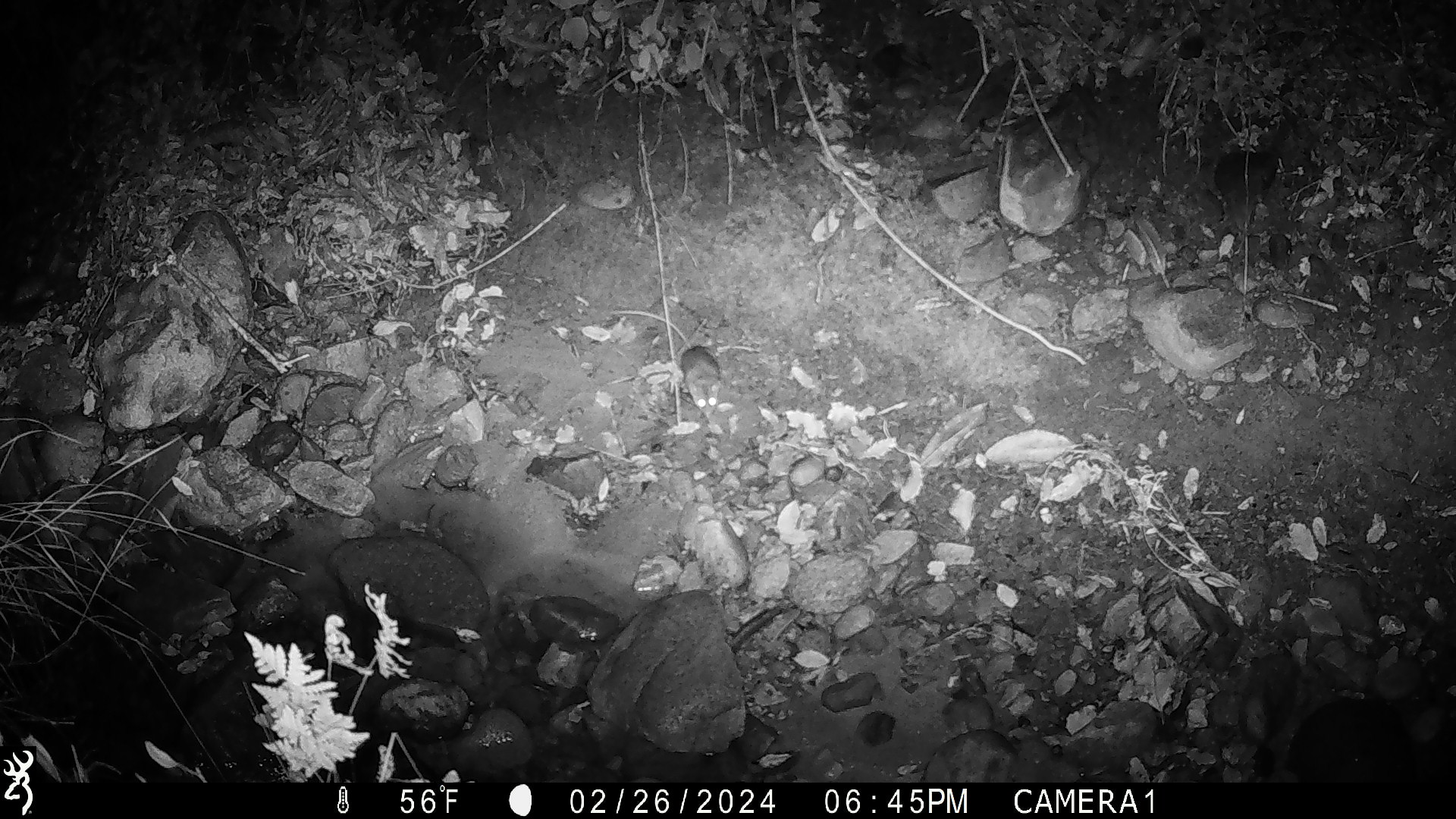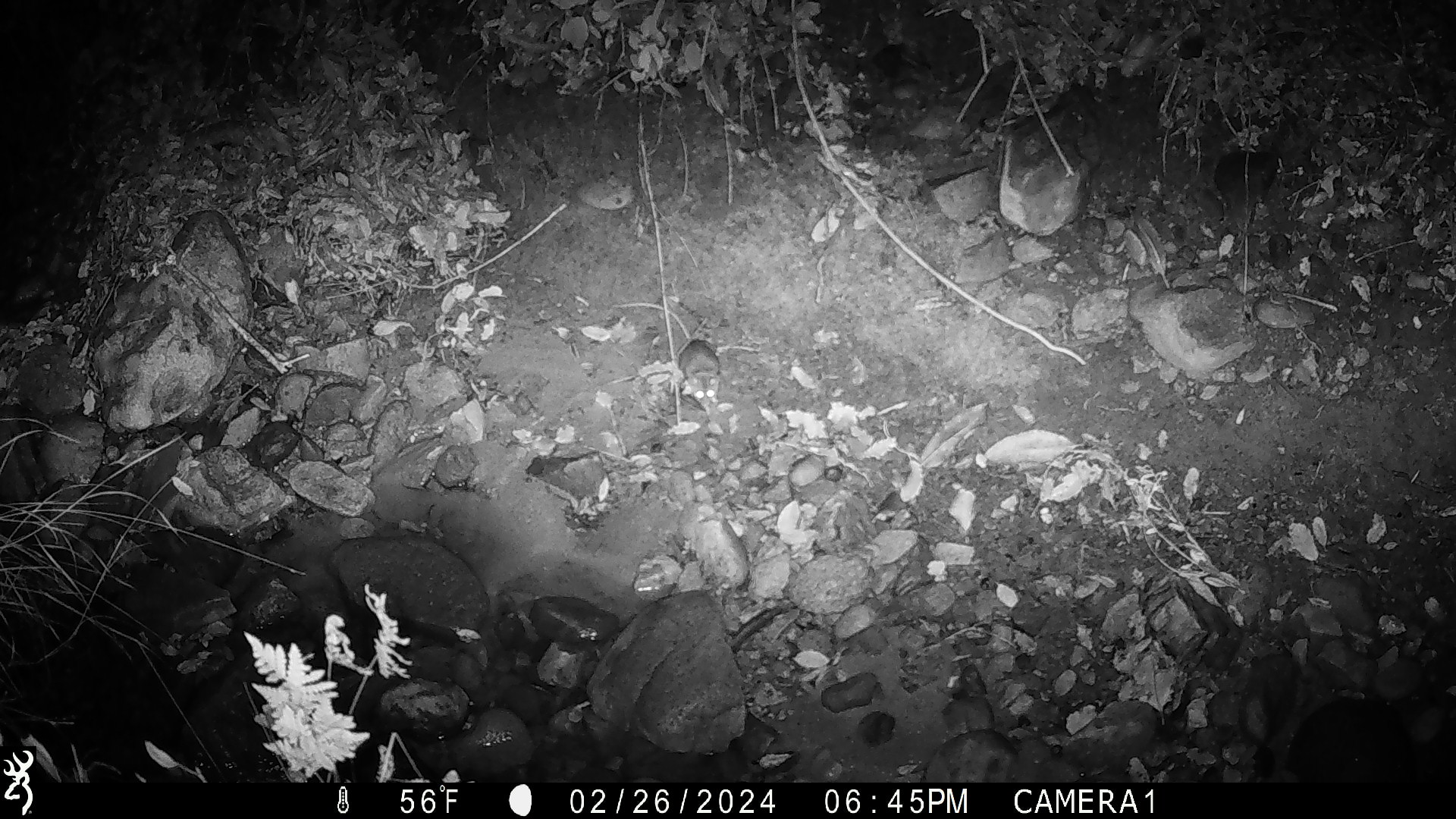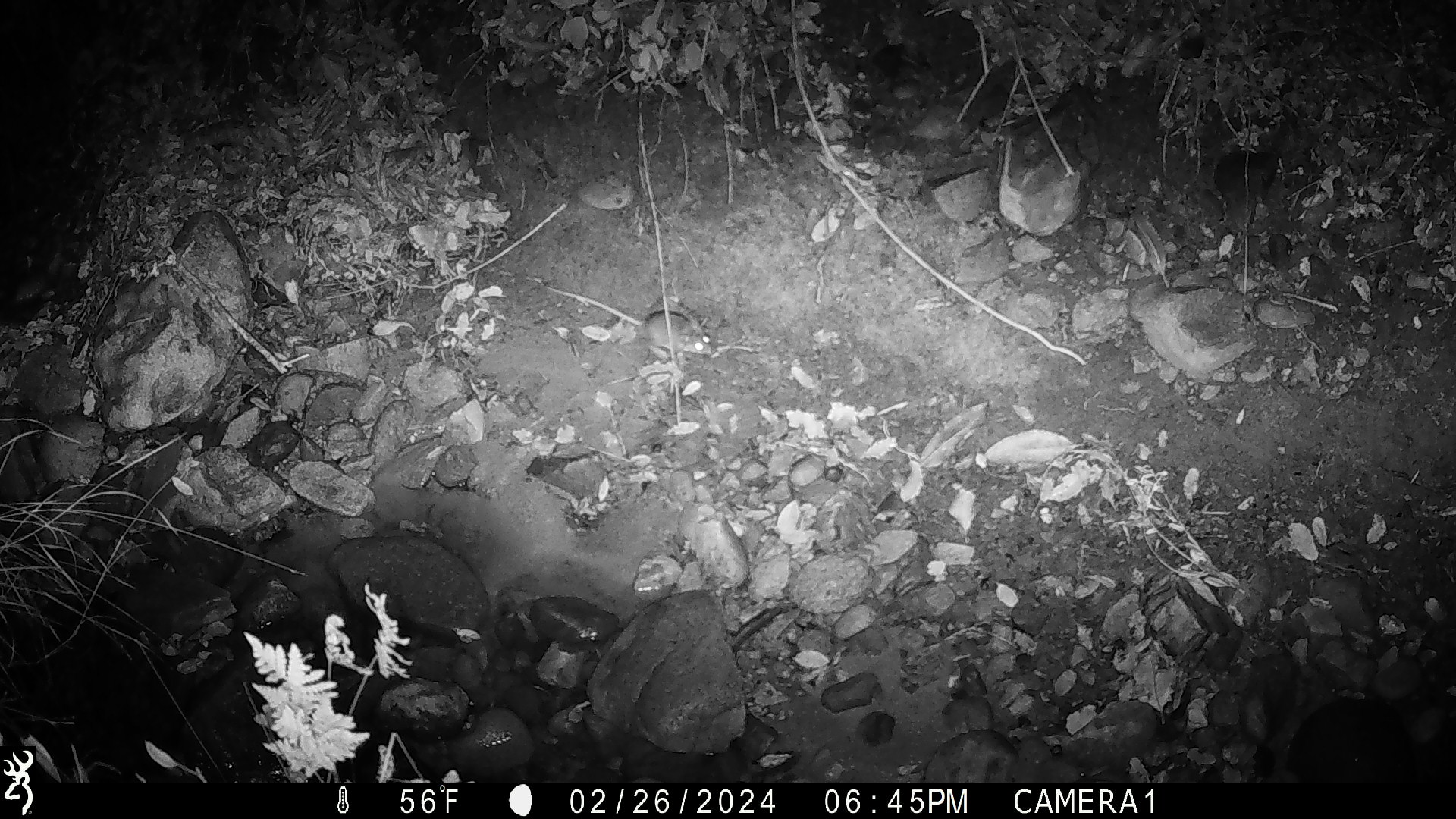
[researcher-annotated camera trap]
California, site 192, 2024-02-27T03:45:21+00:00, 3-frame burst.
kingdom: Animalia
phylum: Chordata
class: Mammalia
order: Rodentia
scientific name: Rodentia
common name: mouse or rat